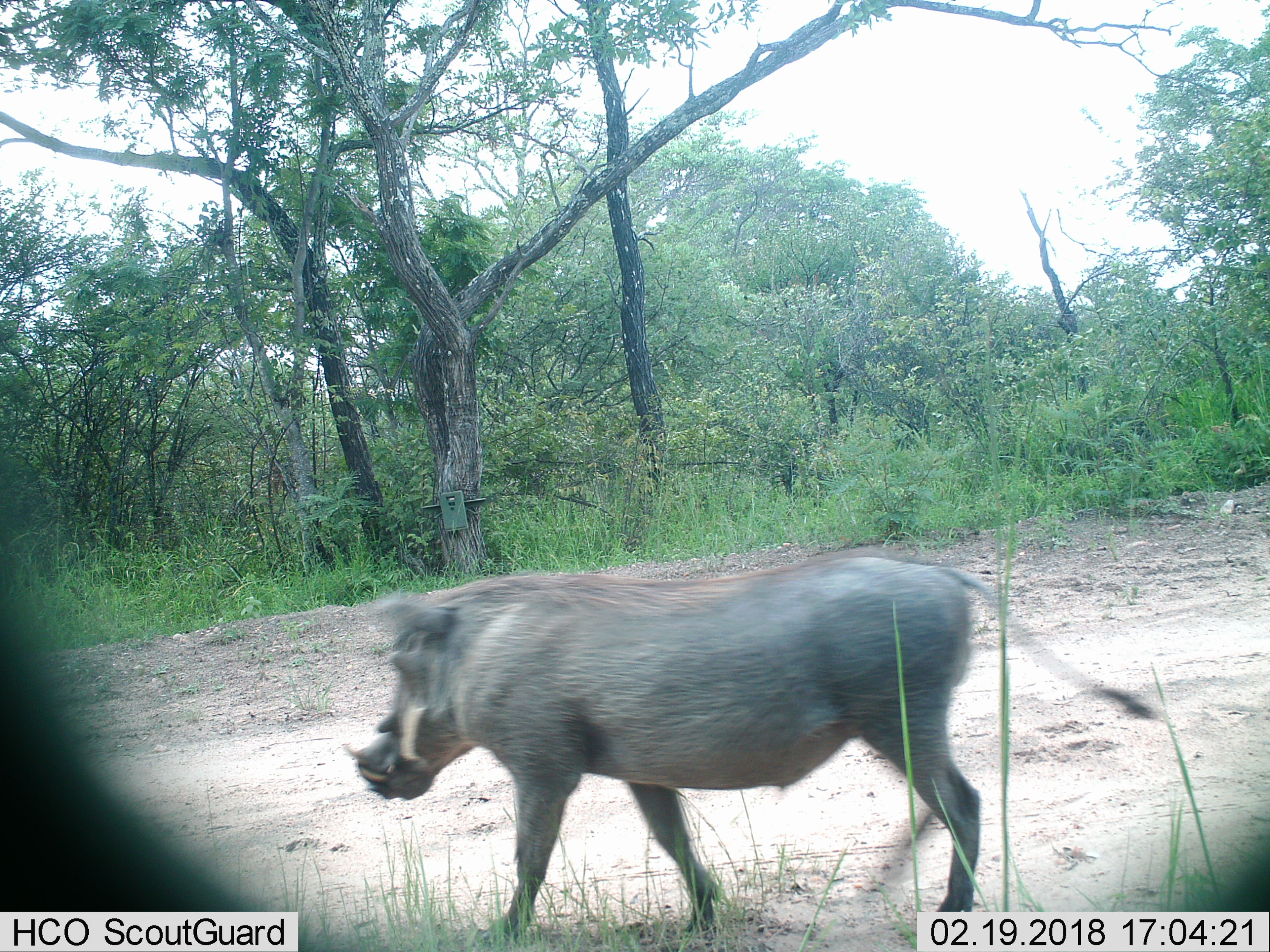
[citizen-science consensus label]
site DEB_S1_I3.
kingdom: Animalia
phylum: Chordata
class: Mammalia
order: Artiodactyla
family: Suidae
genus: Phacochoerus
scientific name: Phacochoerus africanus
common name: warthog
Warthog (Phacochoerus africanus), count 1. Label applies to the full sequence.